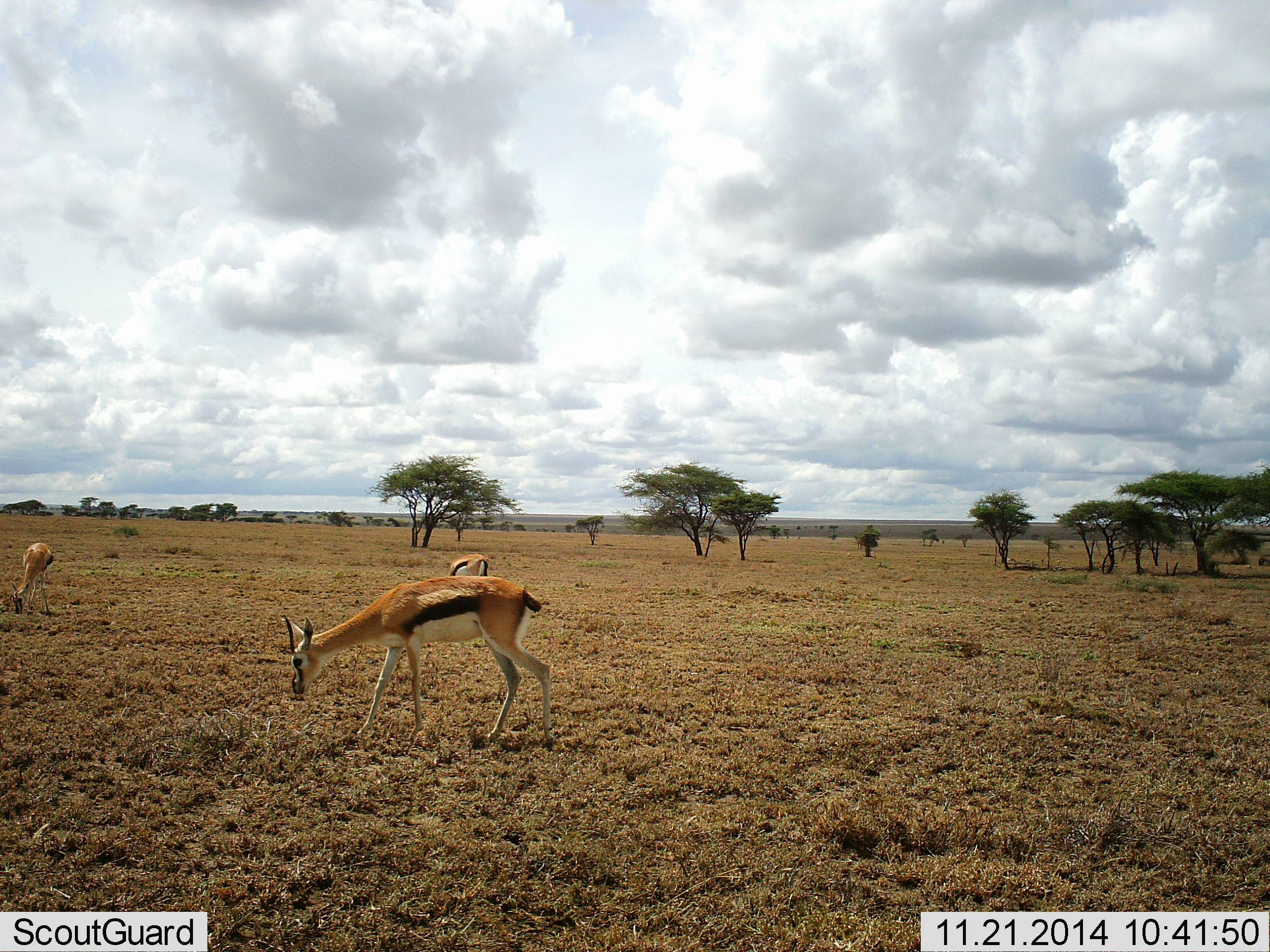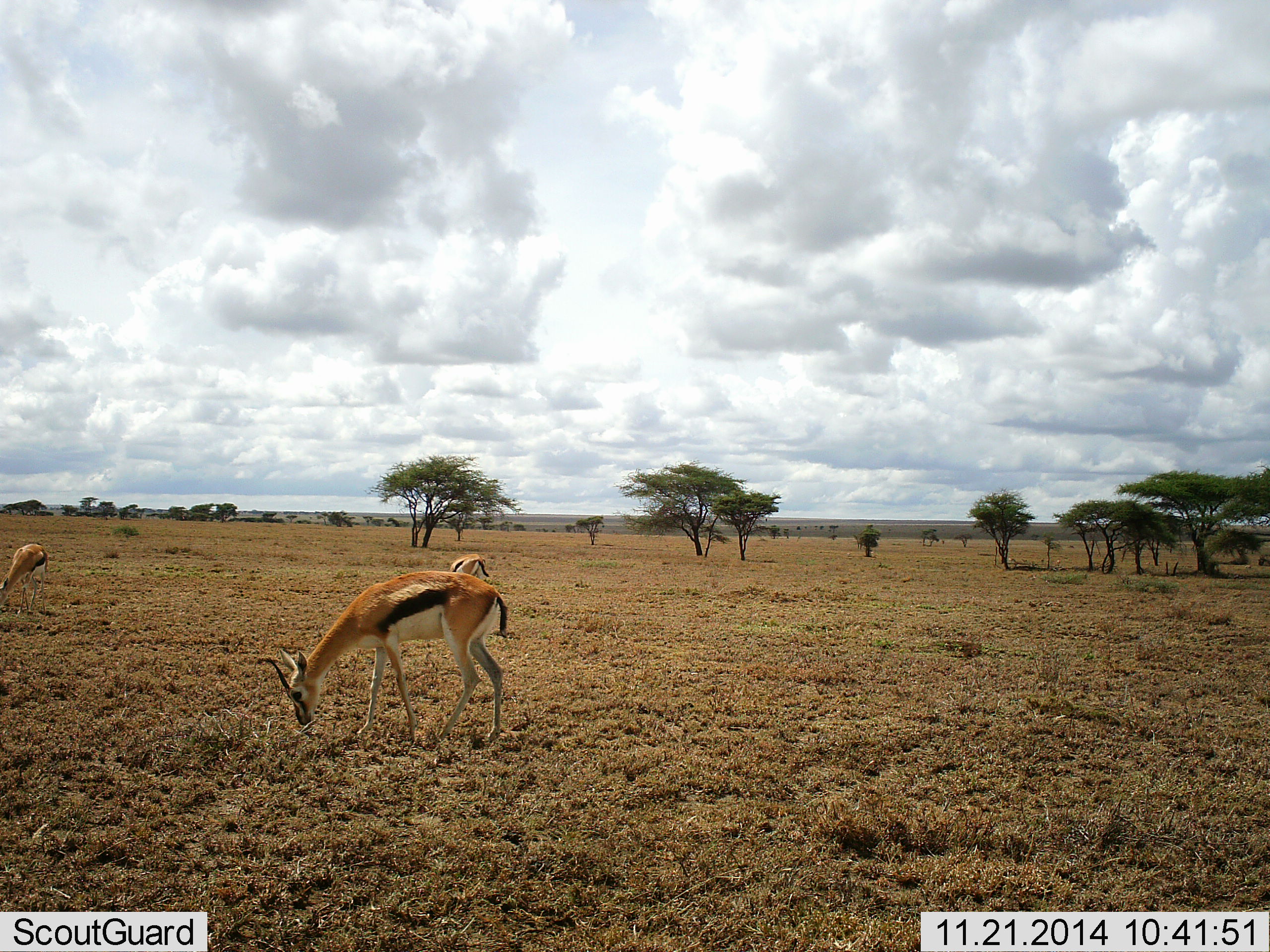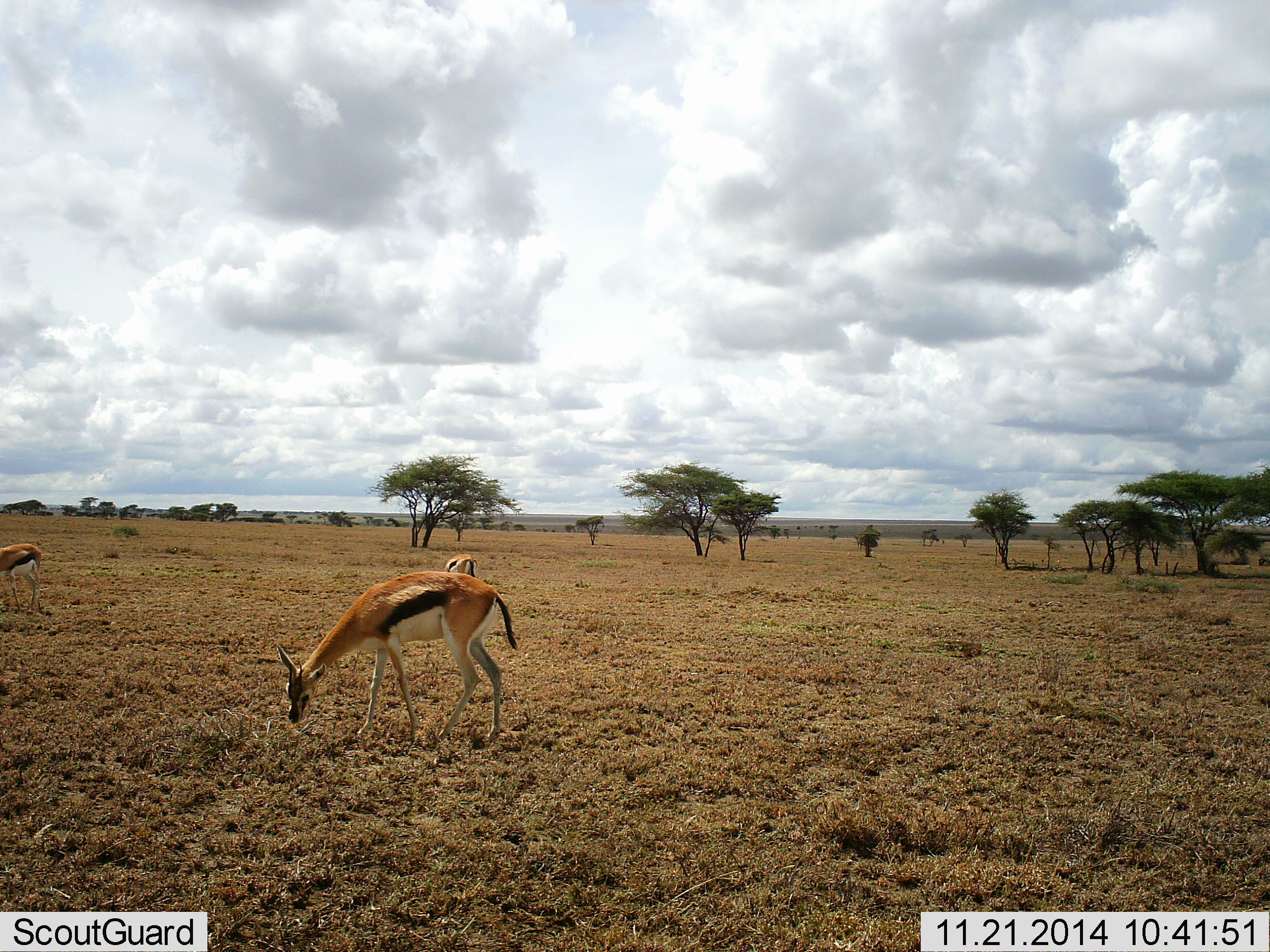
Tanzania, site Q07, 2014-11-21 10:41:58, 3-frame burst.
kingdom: Animalia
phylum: Chordata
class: Mammalia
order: Artiodactyla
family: Bovidae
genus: Eudorcas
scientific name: Eudorcas thomsonii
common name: thomson's gazelle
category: gazellethomsons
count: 3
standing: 20%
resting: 0%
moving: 30%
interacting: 0%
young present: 0%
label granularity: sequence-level